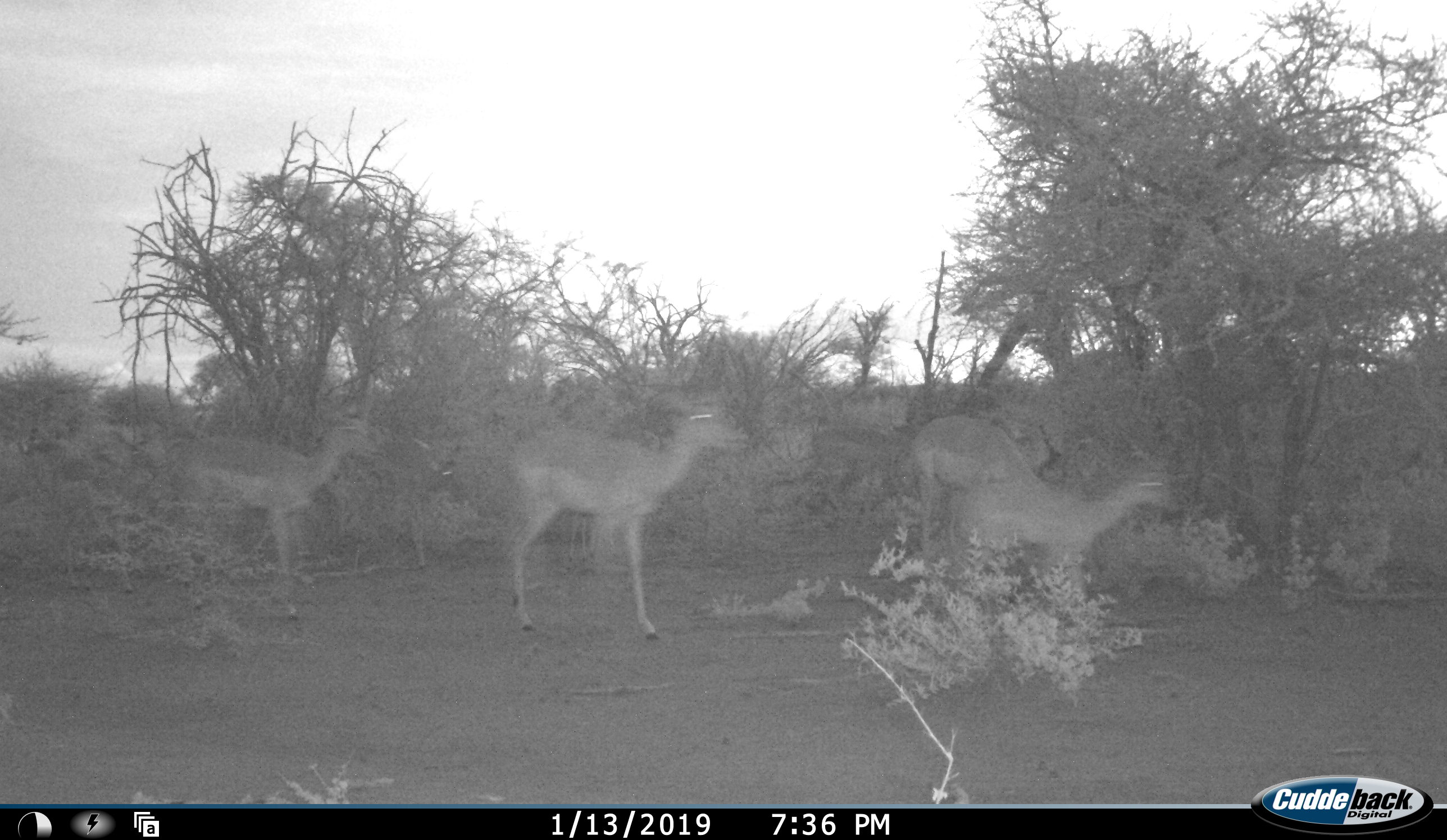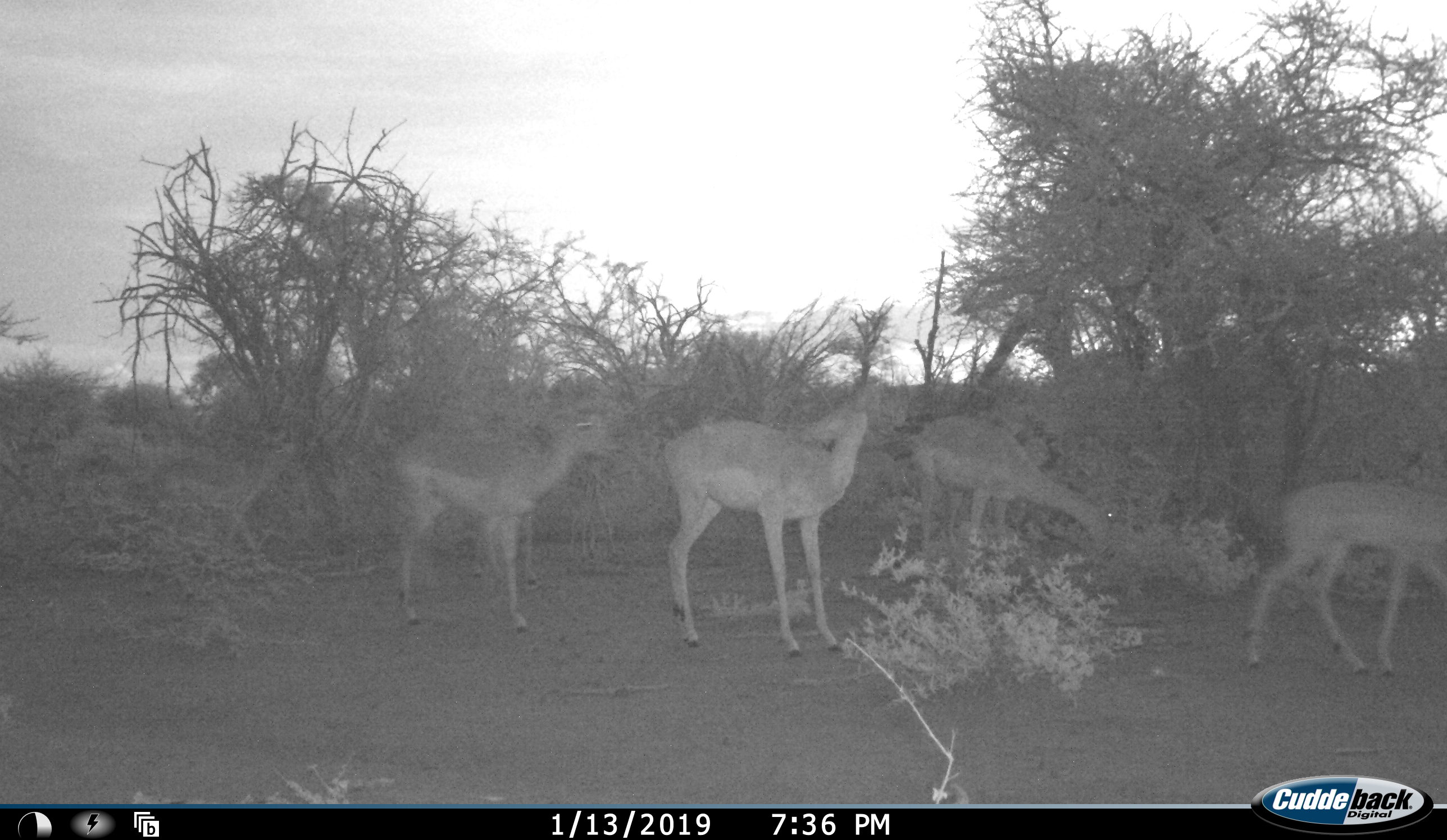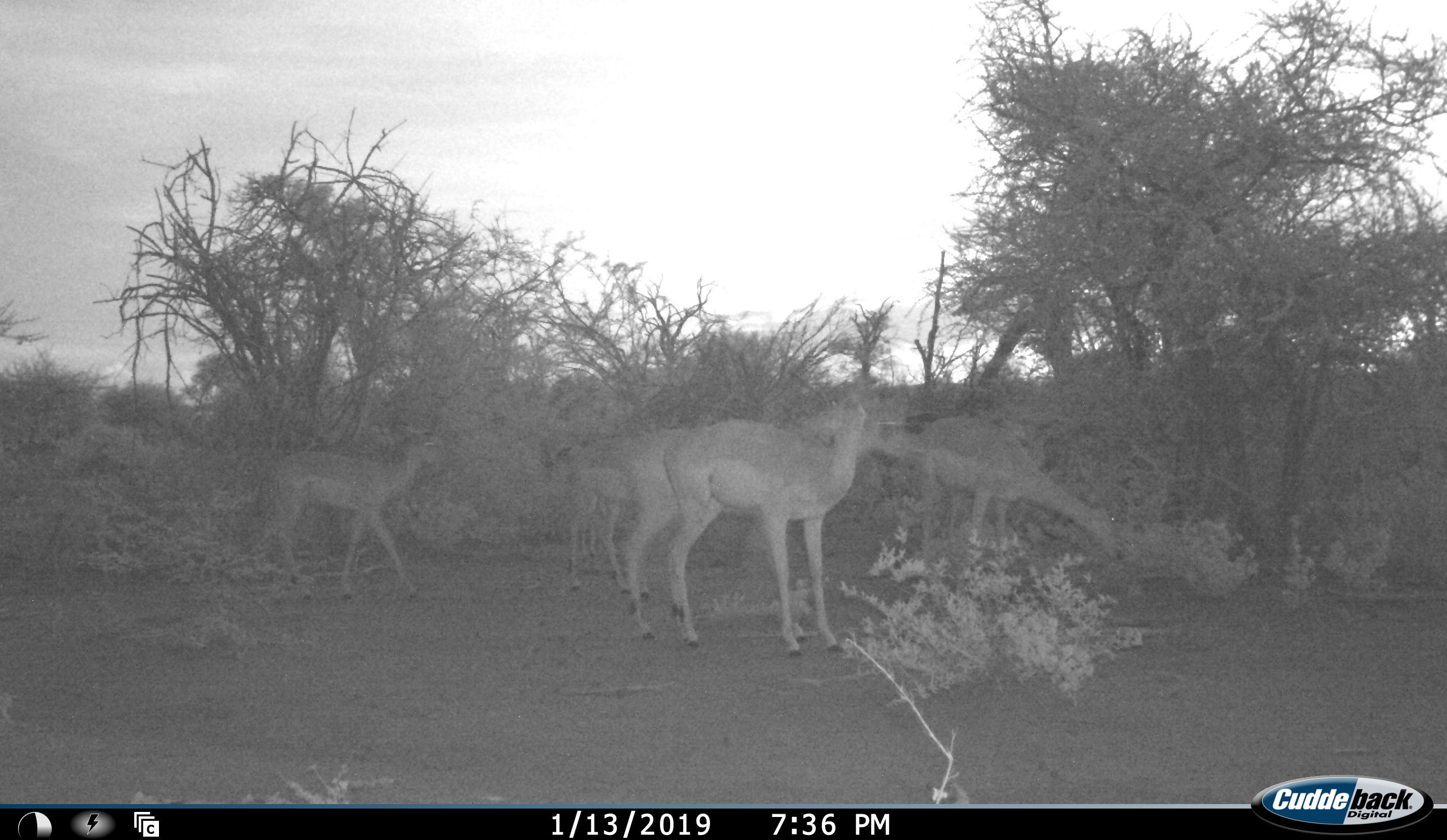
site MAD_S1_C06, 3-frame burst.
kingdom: Animalia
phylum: Chordata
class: Mammalia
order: Artiodactyla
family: Bovidae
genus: Aepyceros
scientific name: Aepyceros melampus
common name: impala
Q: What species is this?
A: Impala (Aepyceros melampus).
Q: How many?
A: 5.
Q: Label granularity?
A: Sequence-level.